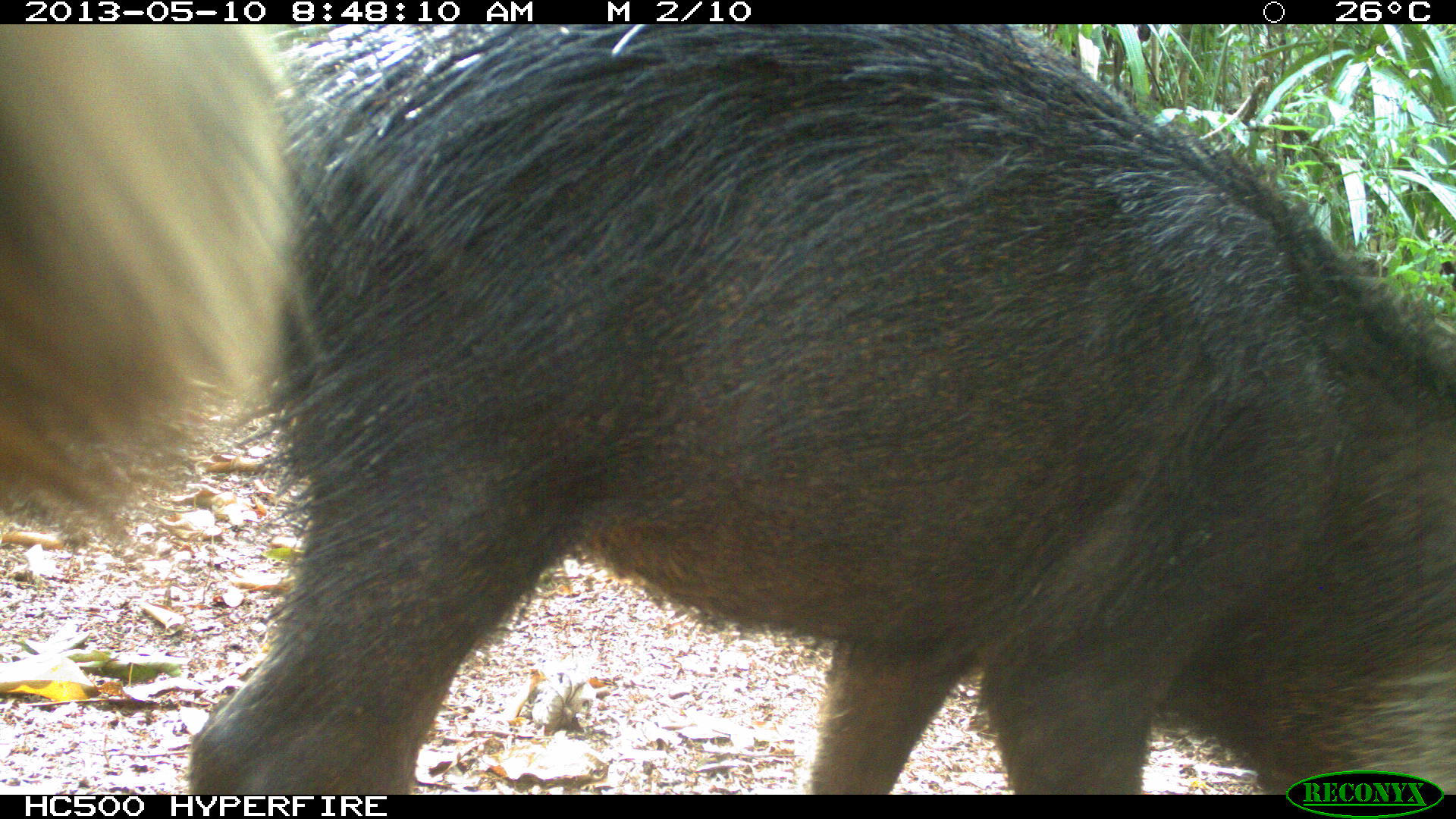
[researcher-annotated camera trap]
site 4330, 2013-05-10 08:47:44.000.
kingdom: Animalia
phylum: Chordata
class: Mammalia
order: Artiodactyla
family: Tayassuidae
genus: Tayassu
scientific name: Tayassu pecari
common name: white-lipped peccary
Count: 4.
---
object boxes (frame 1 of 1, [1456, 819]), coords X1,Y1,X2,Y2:
tayassu pecari: 188,25,1453,792; 0,21,305,541